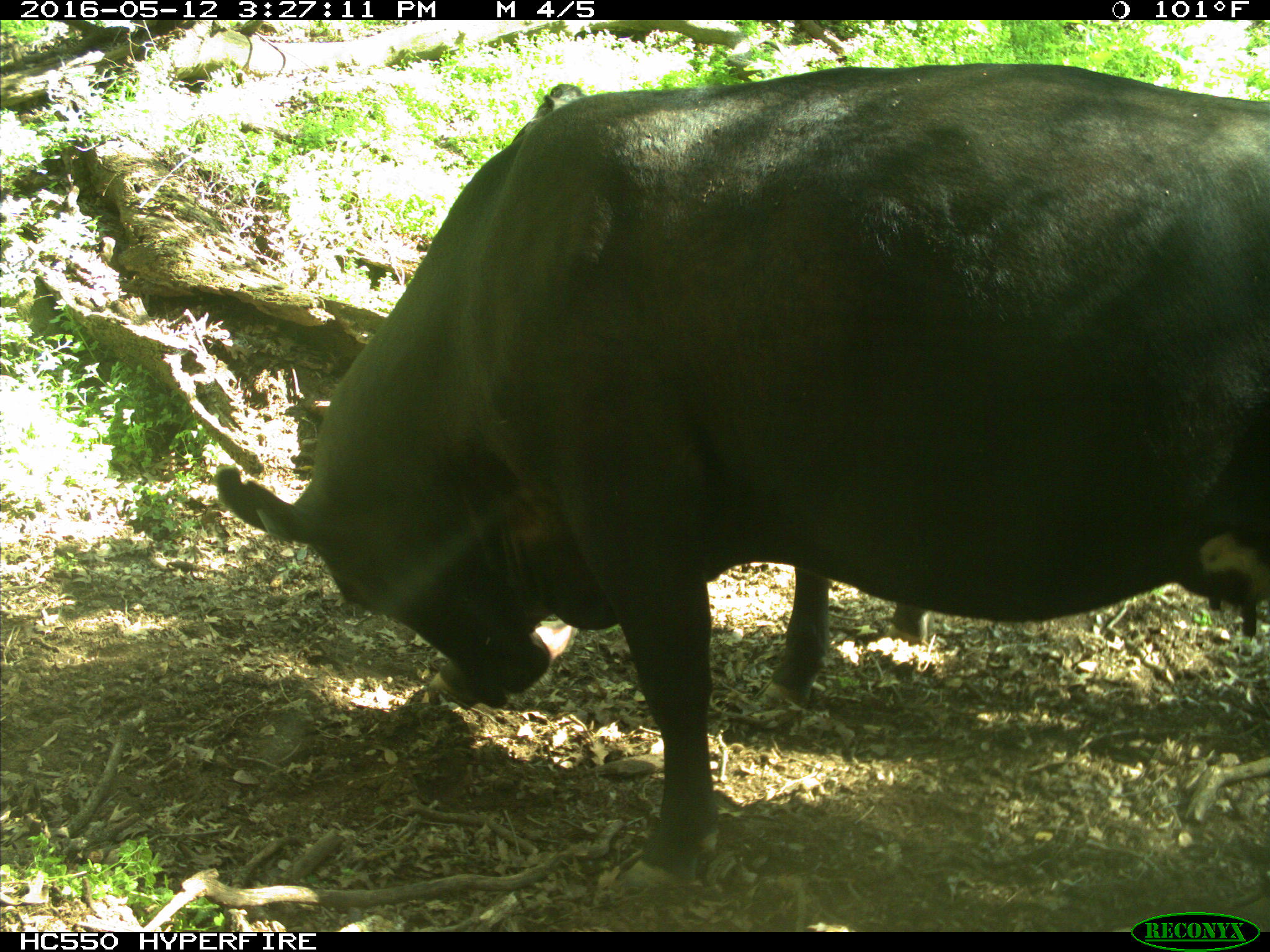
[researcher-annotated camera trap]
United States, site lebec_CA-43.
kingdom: Animalia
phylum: Chordata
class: Mammalia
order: Artiodactyla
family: Bovidae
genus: Bos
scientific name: Bos taurus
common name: domestic cow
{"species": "Bos taurus (domestic cow)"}